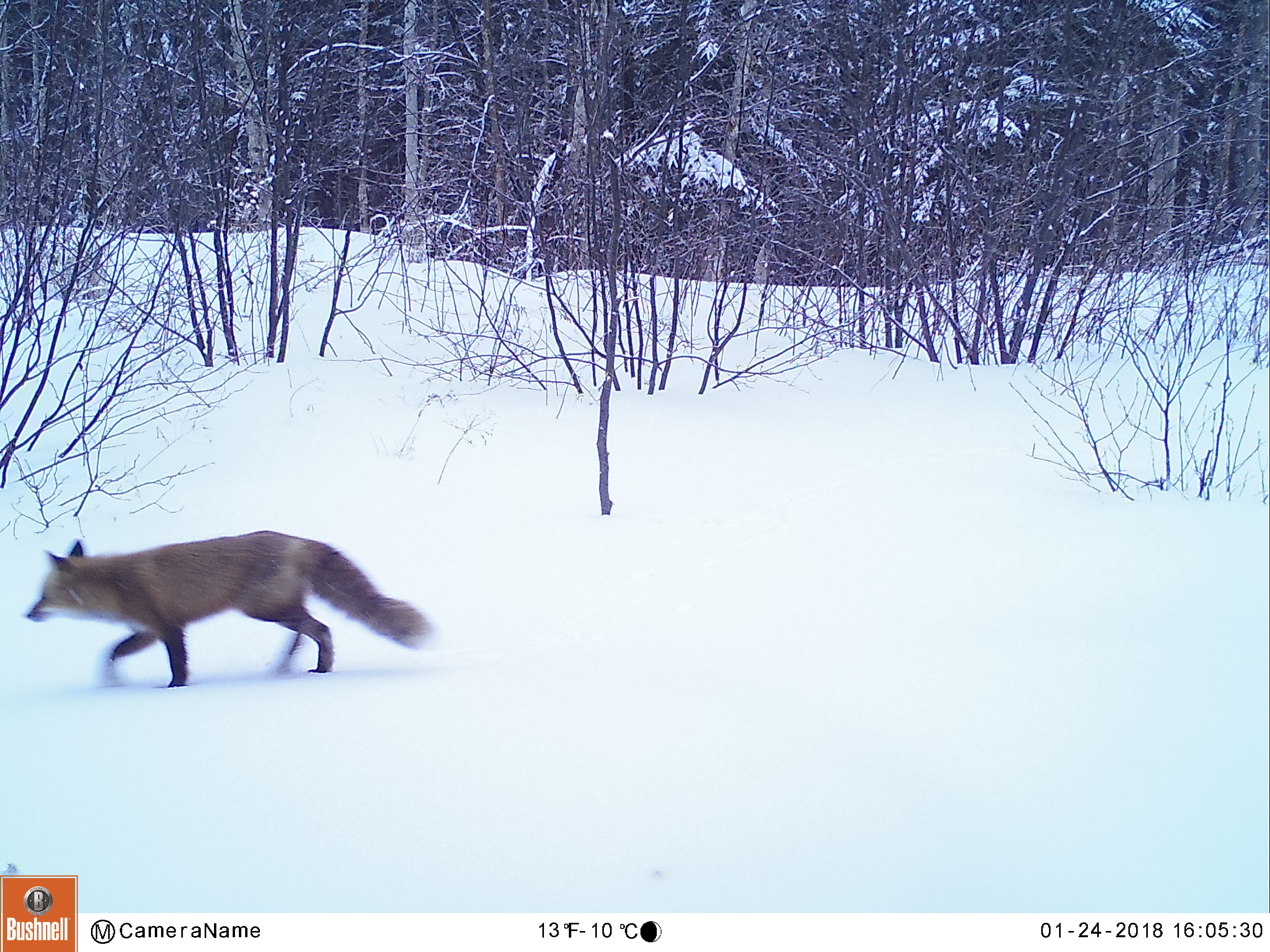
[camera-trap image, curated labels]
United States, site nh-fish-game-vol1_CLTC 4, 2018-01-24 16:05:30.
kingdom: Animalia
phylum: Chordata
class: Mammalia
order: Carnivora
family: Canidae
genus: Vulpes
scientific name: Vulpes vulpes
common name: red fox